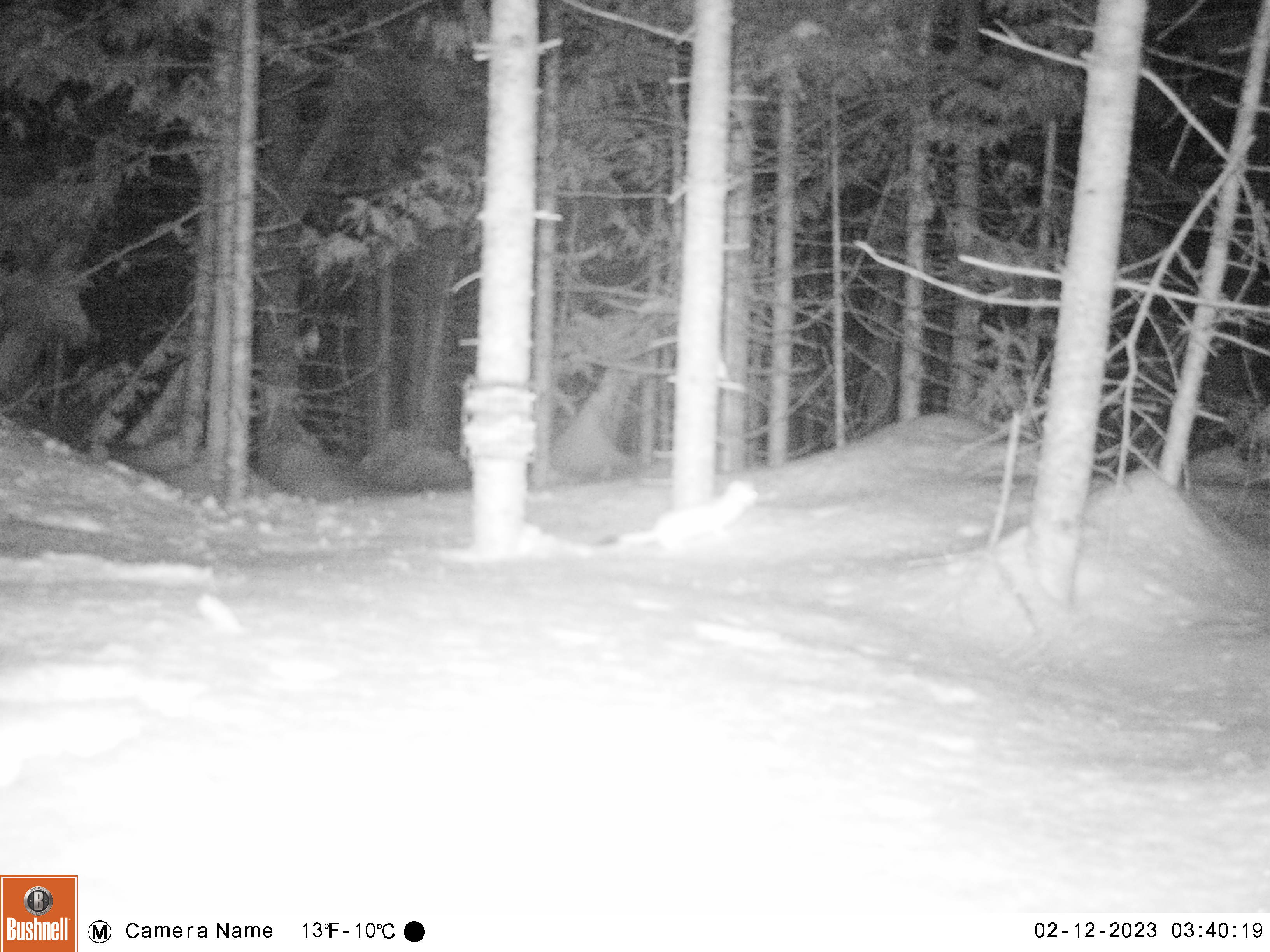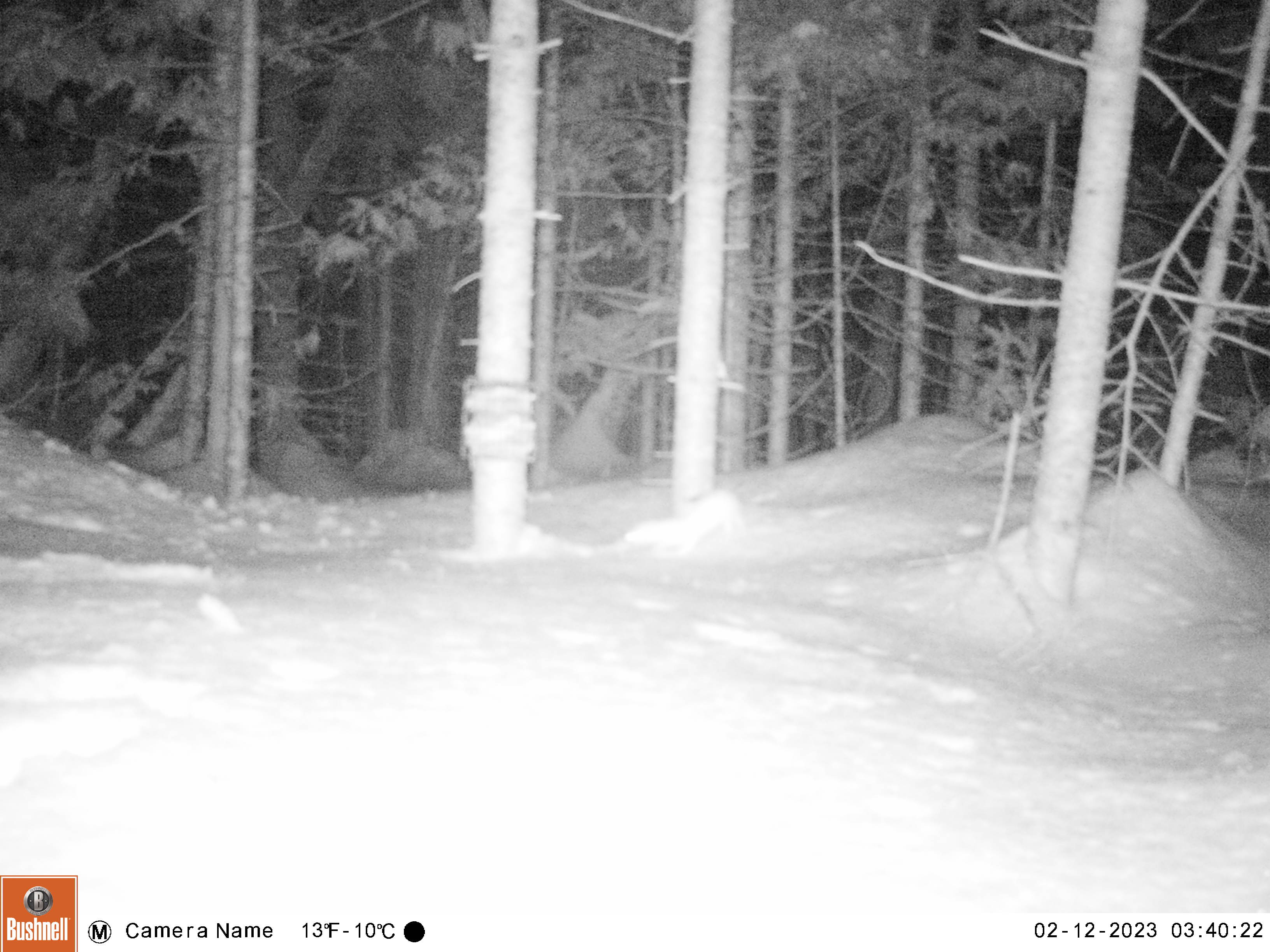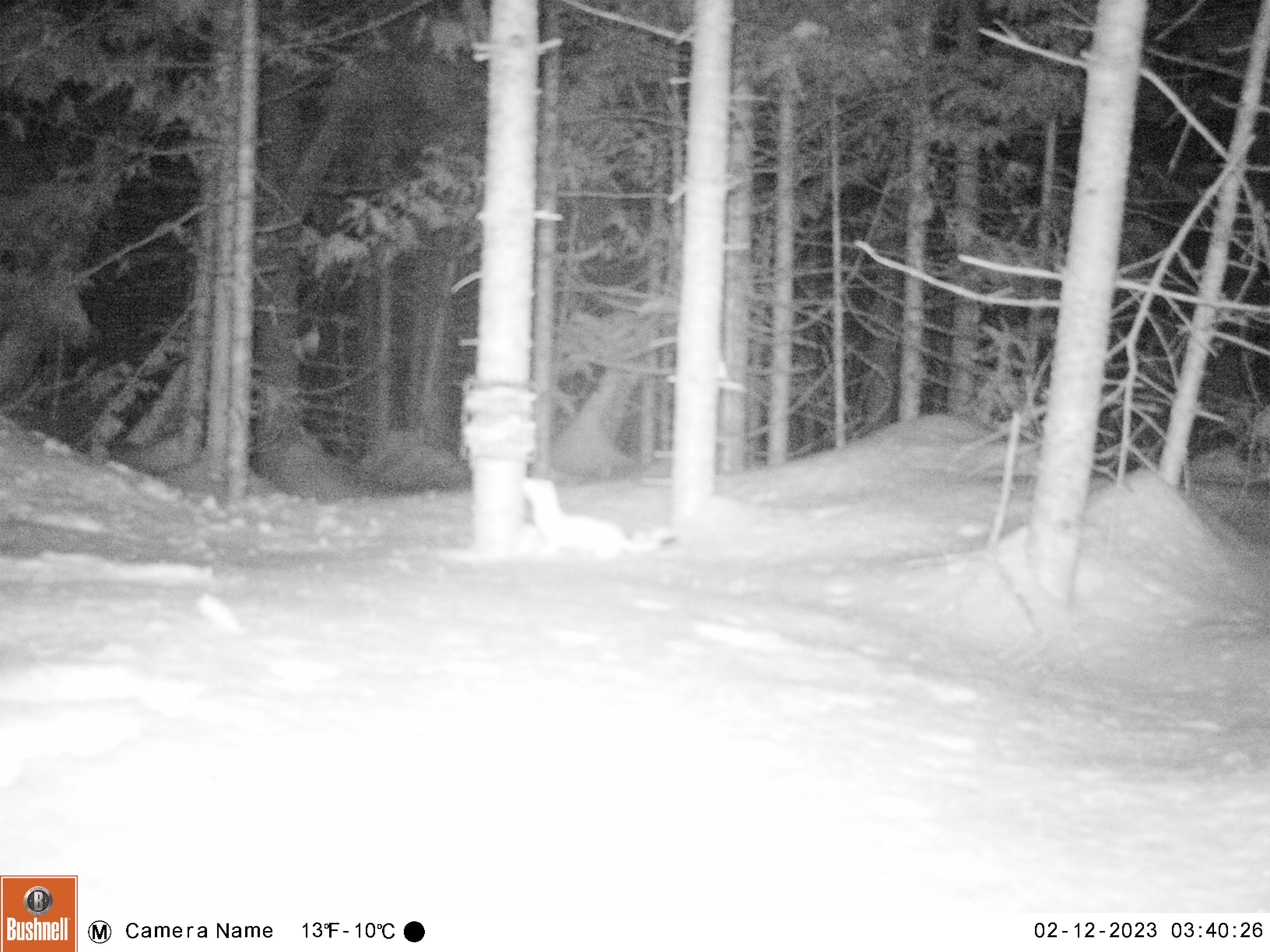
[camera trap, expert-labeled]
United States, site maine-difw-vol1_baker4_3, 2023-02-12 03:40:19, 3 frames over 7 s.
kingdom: Animalia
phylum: Chordata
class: Mammalia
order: Carnivora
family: Mustelidae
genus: Mustela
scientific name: Mustela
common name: weasel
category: weasel sp.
Weasel sp. (weasel) (Mustela).